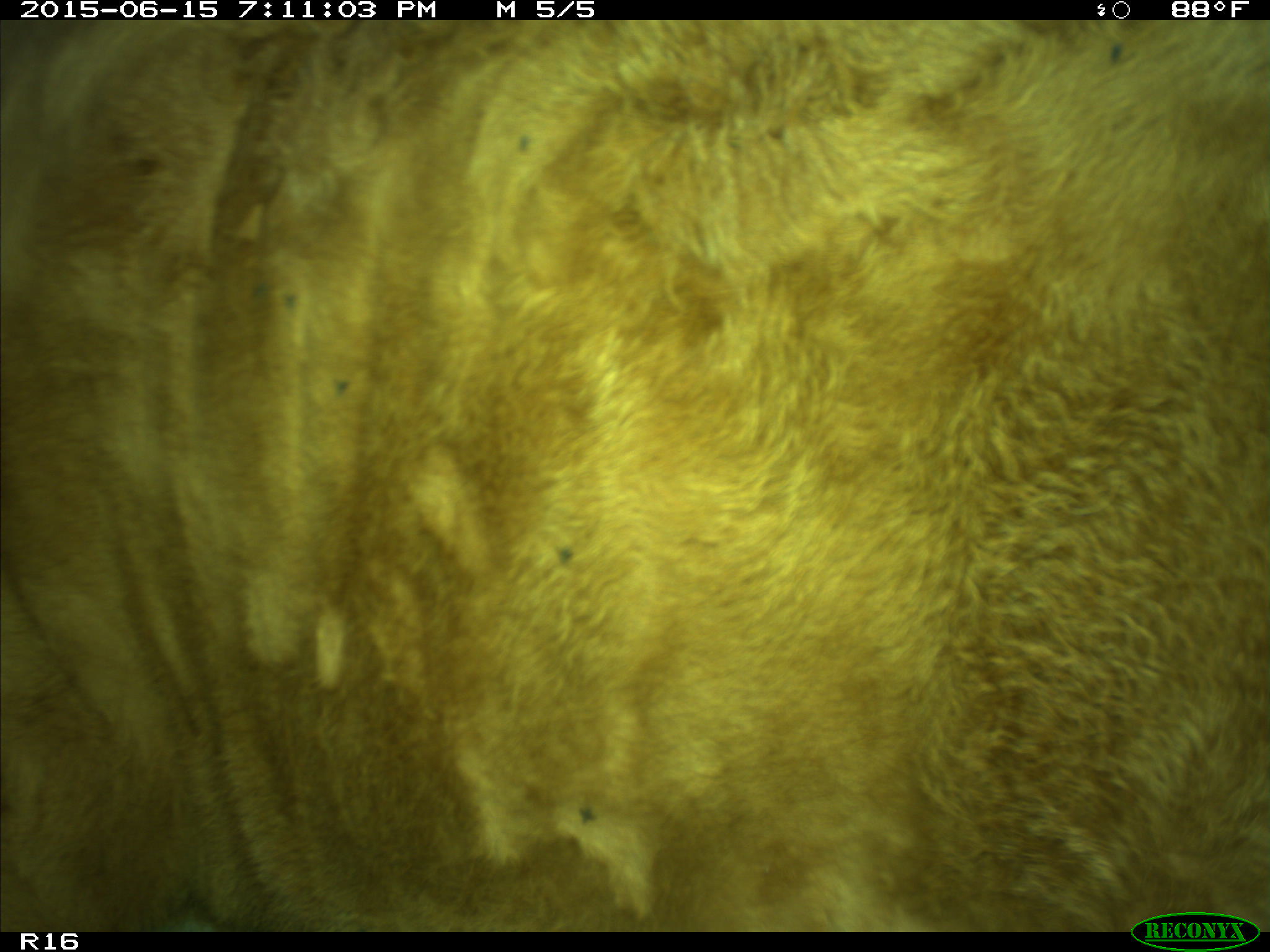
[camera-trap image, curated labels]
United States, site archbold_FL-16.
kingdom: Animalia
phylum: Chordata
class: Mammalia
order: Artiodactyla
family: Bovidae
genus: Bos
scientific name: Bos taurus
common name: domestic cow